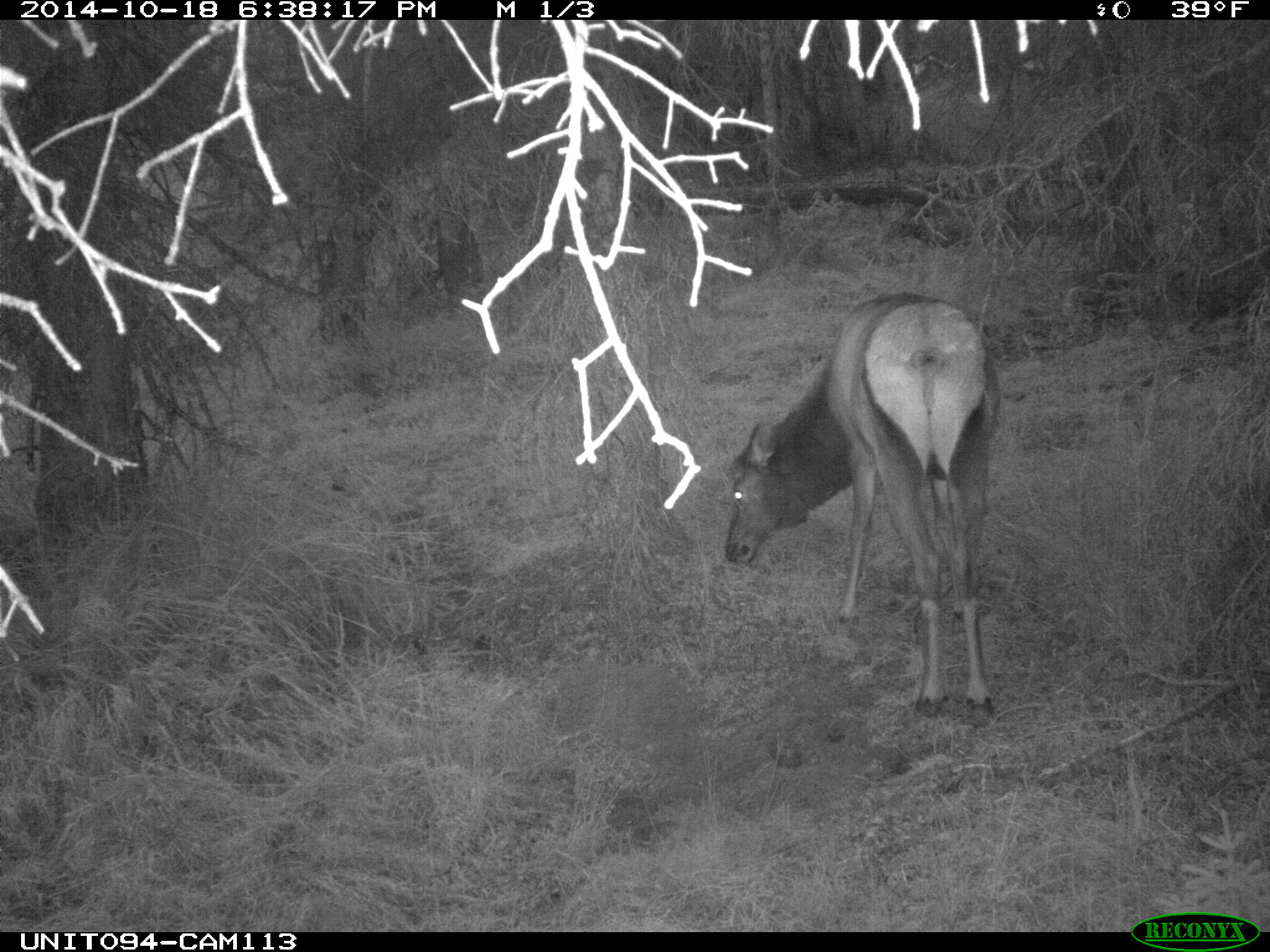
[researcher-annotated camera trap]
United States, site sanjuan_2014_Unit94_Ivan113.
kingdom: Animalia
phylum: Chordata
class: Mammalia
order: Artiodactyla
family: Cervidae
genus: Cervus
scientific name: Cervus elaphus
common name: red deer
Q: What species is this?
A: Cervus elaphus (red deer).